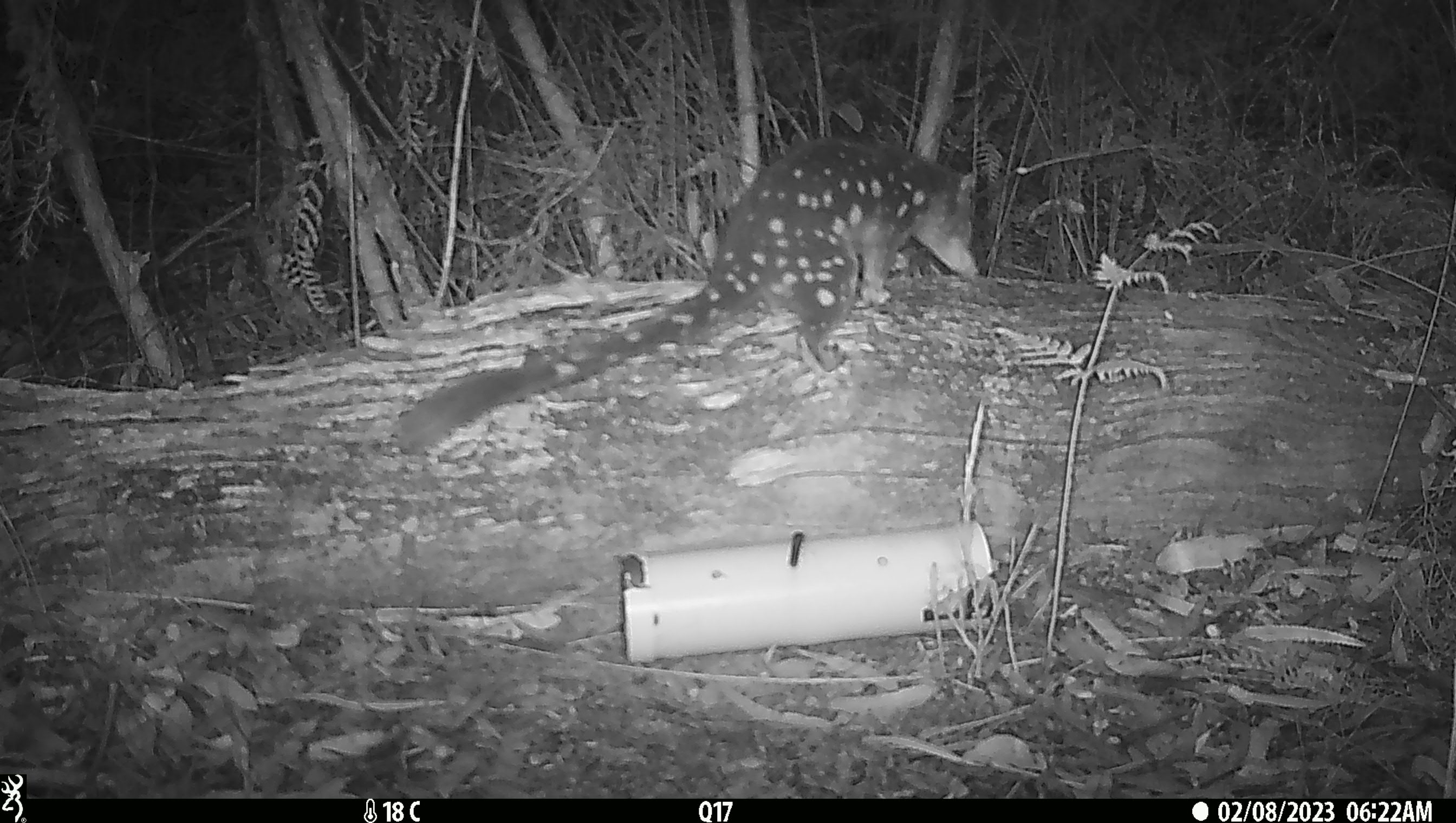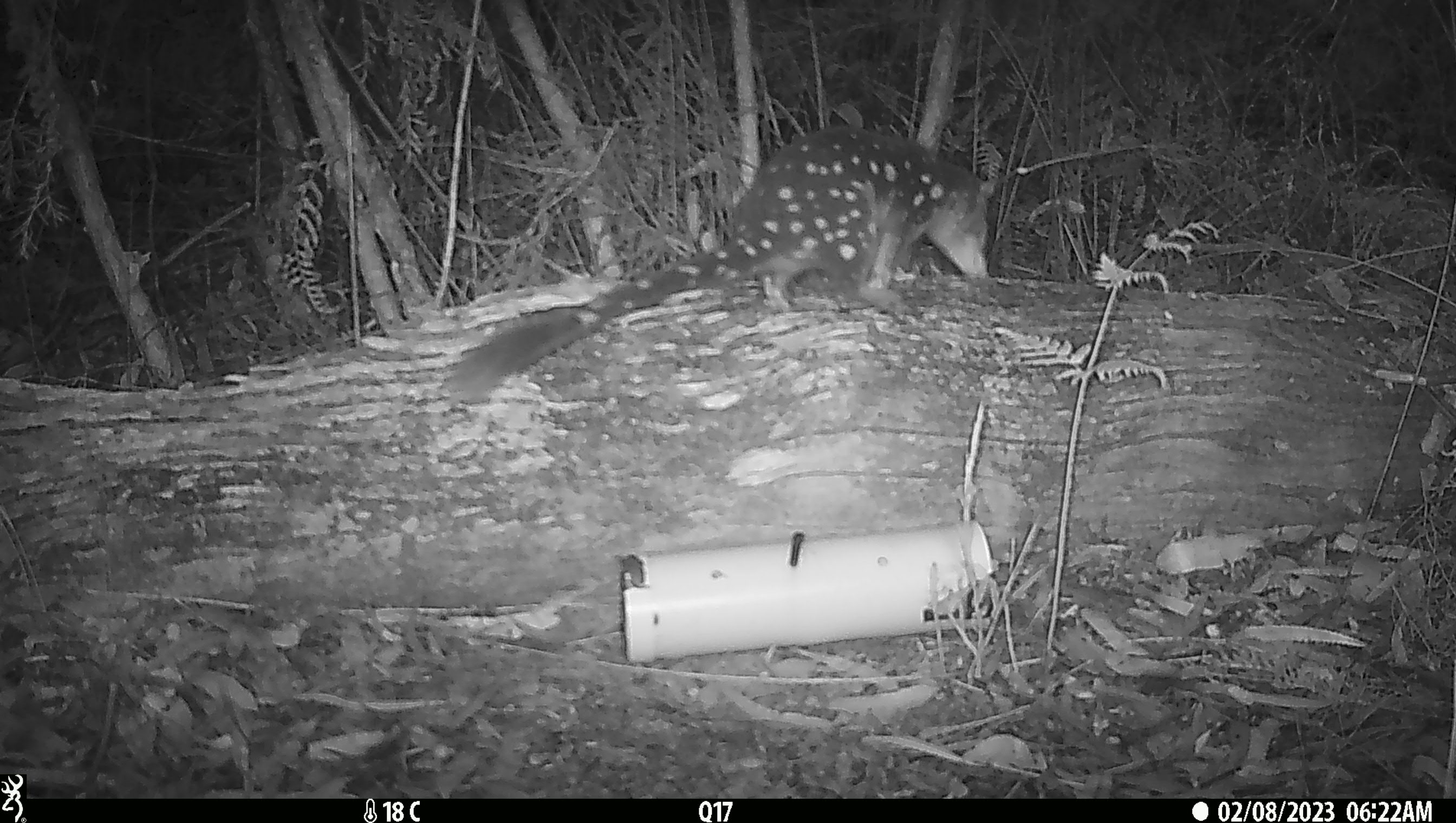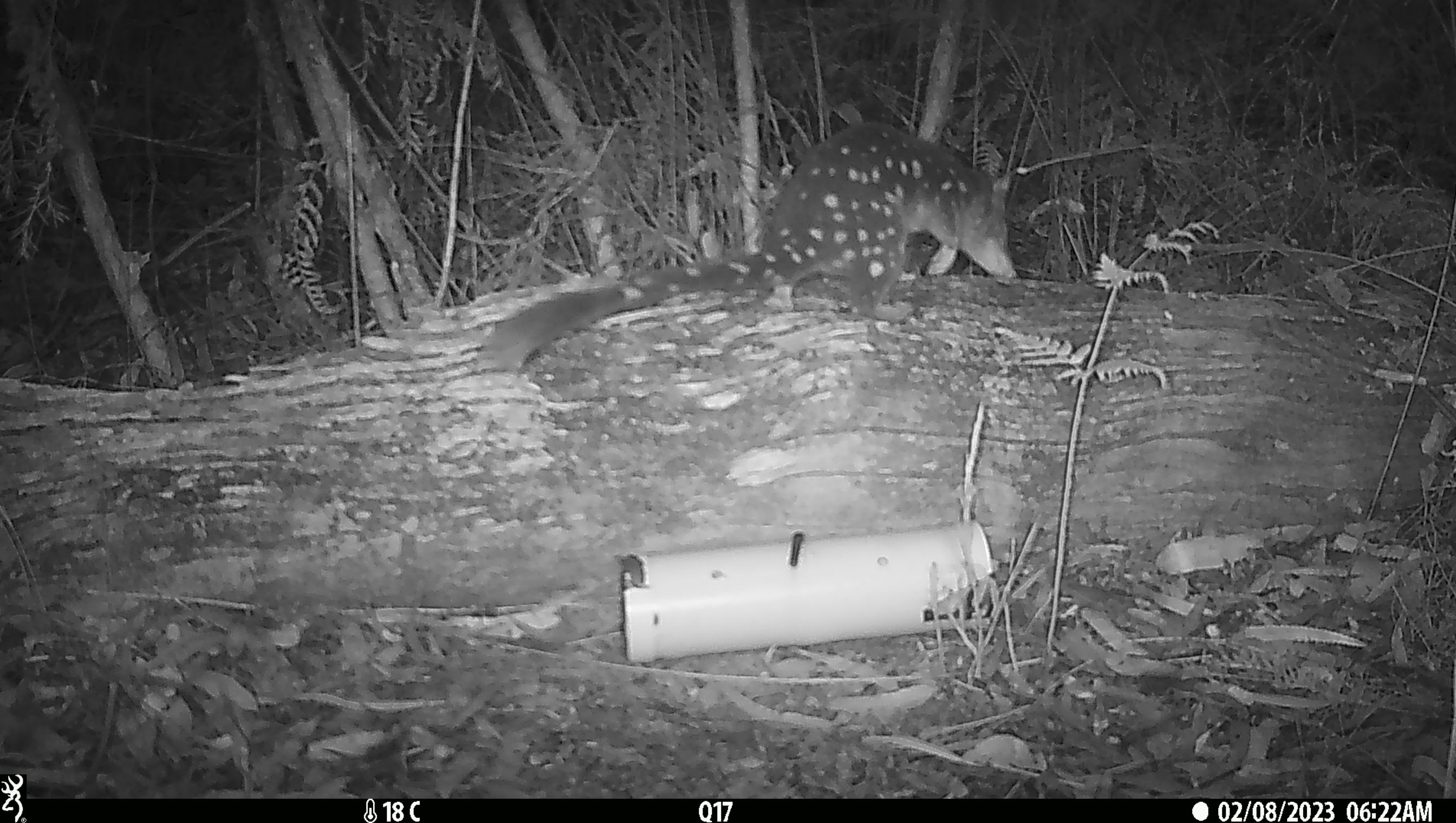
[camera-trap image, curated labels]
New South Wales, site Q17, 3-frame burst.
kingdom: Animalia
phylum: Chordata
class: Mammalia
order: Dasyuromorphia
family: Dasyuridae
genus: Dasyurus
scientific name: Dasyurus maculatus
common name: spotted-tailed quoll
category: quoll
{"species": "quoll (spotted-tailed quoll) (Dasyurus maculatus)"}